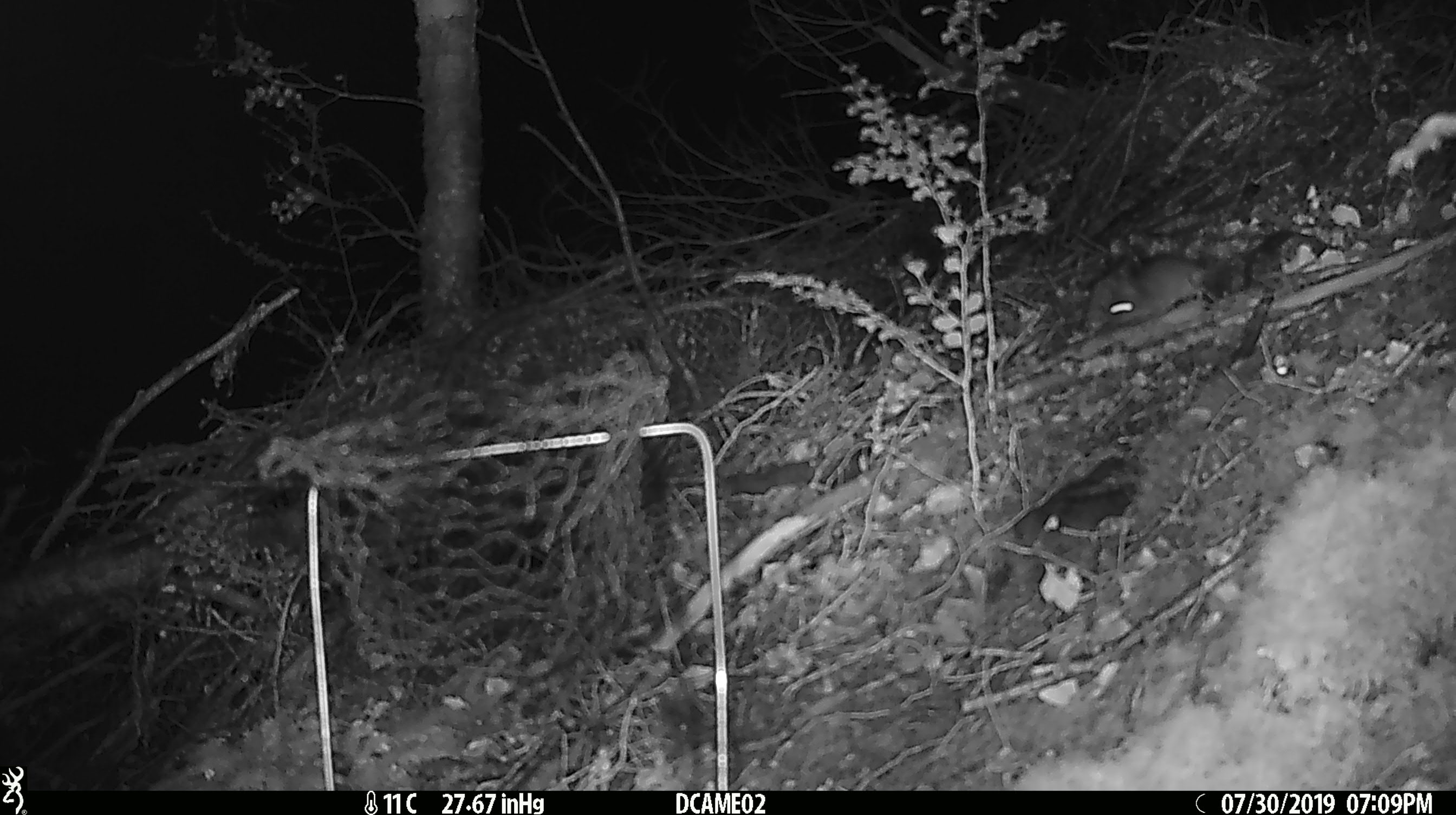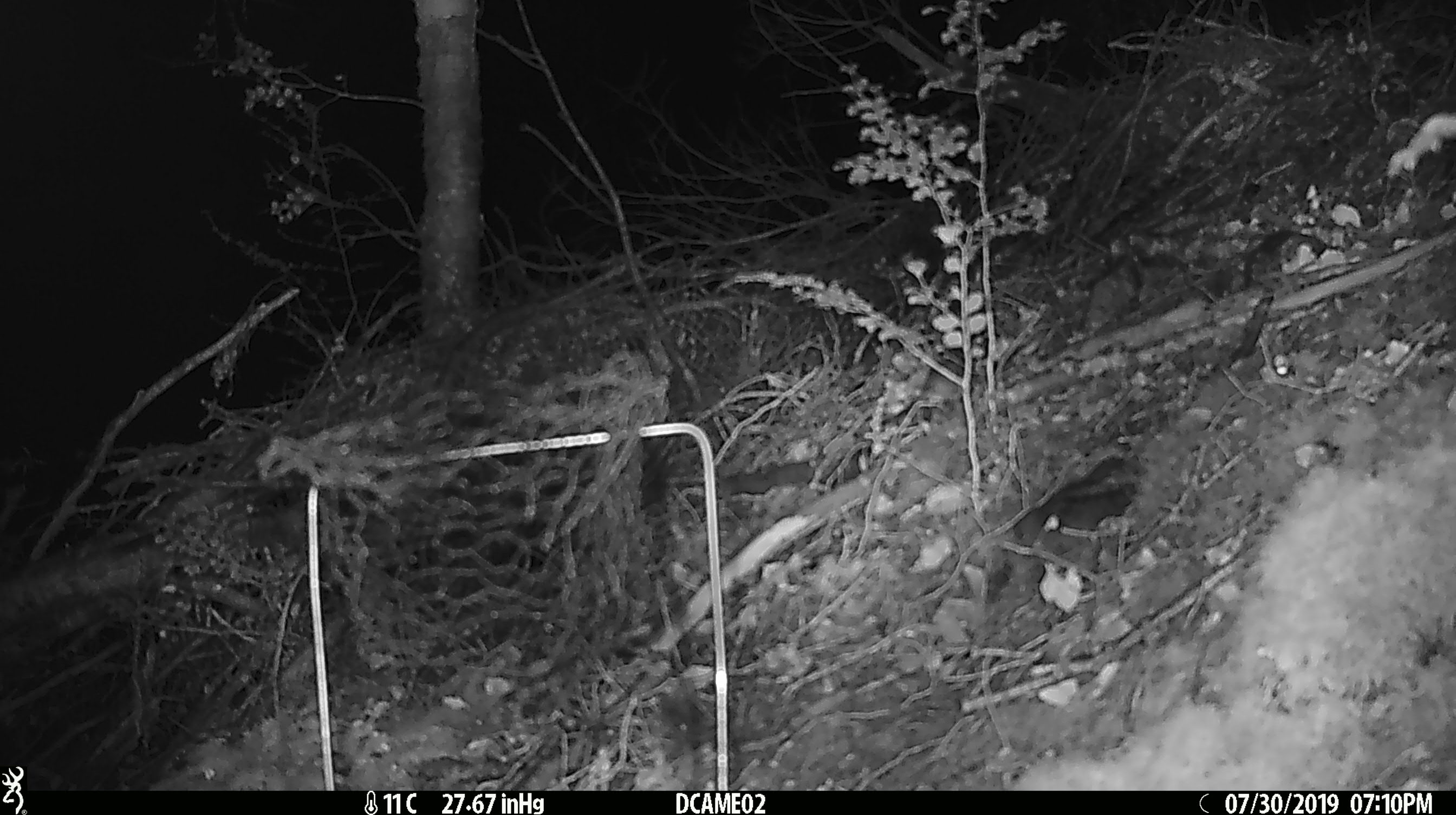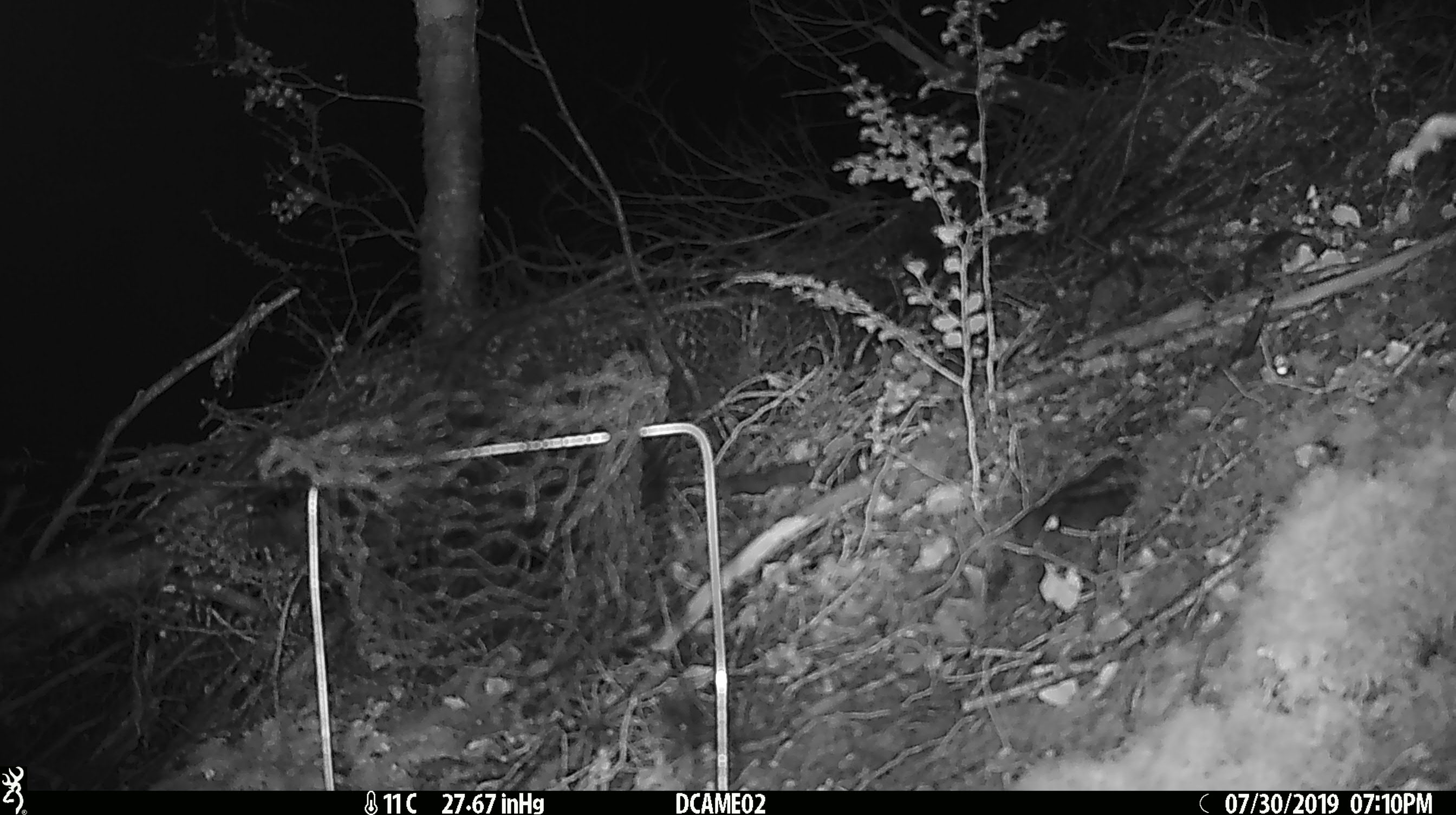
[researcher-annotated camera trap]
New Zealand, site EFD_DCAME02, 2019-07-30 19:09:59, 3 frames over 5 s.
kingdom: Animalia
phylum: Chordata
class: Mammalia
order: Rodentia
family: Muridae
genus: Mus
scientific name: Mus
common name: mouse